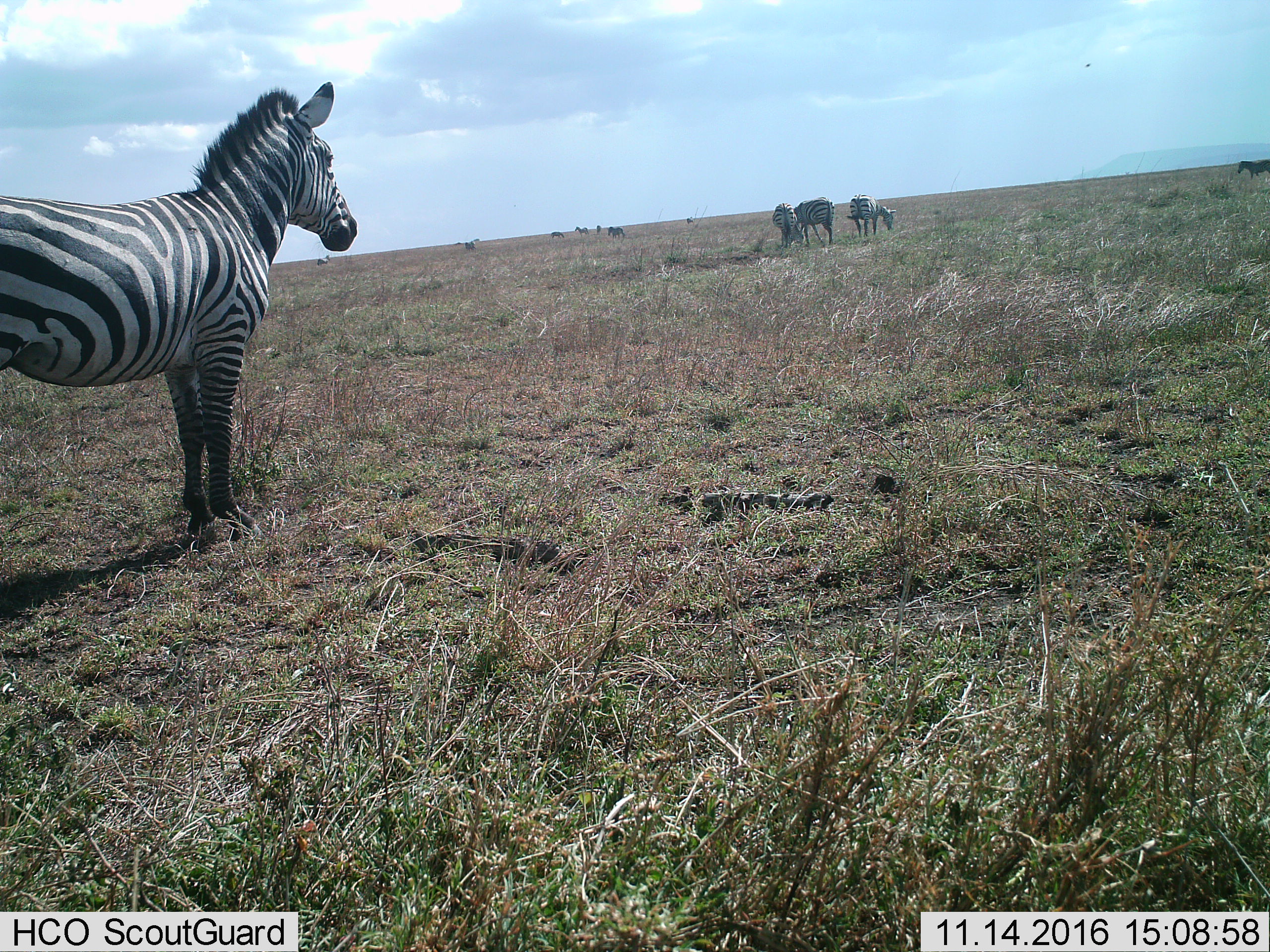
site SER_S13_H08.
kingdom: Animalia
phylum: Chordata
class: Mammalia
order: Perissodactyla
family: Equidae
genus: Equus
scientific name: Equus quagga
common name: plains zebra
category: zebraplains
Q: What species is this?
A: Zebraplains (plains zebra) (Equus quagga).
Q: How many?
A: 5.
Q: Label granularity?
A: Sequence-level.